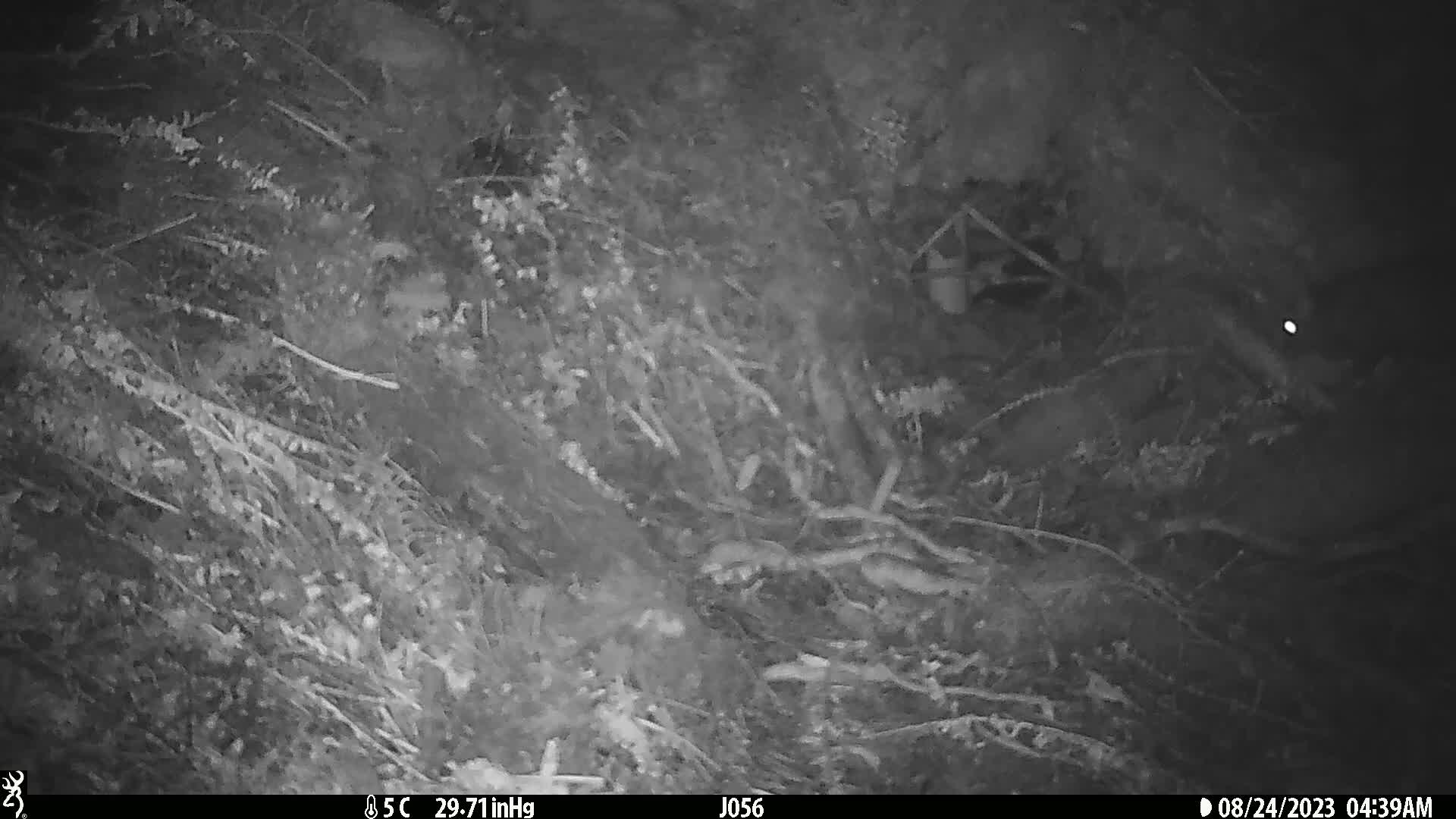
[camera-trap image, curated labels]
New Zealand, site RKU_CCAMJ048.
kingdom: Animalia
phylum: Chordata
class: Mammalia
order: Diprotodontia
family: Phalangeridae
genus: Trichosurus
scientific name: Trichosurus vulpecula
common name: common brushtail possum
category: possum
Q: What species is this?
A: Possum (common brushtail possum) (Trichosurus vulpecula).